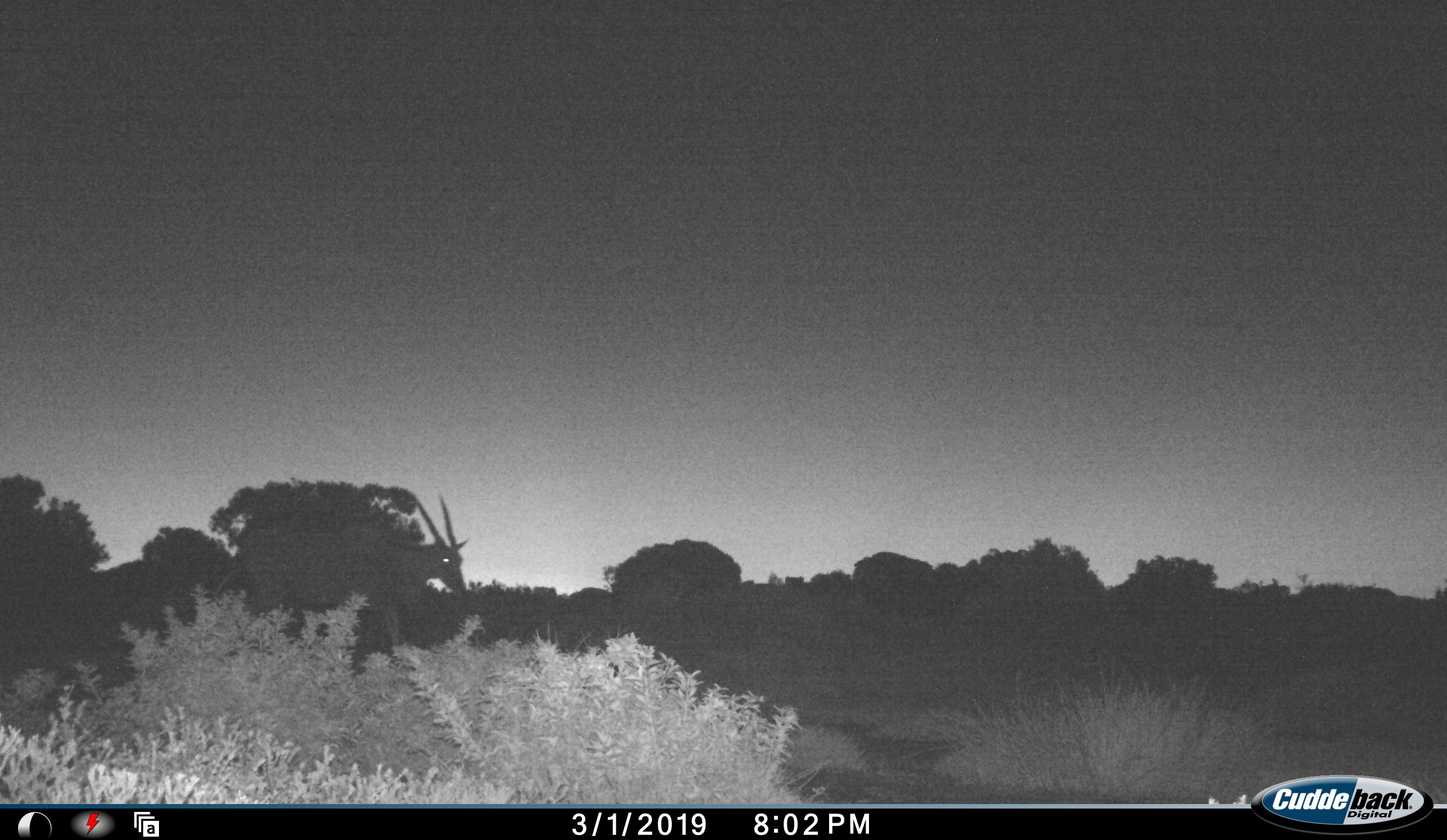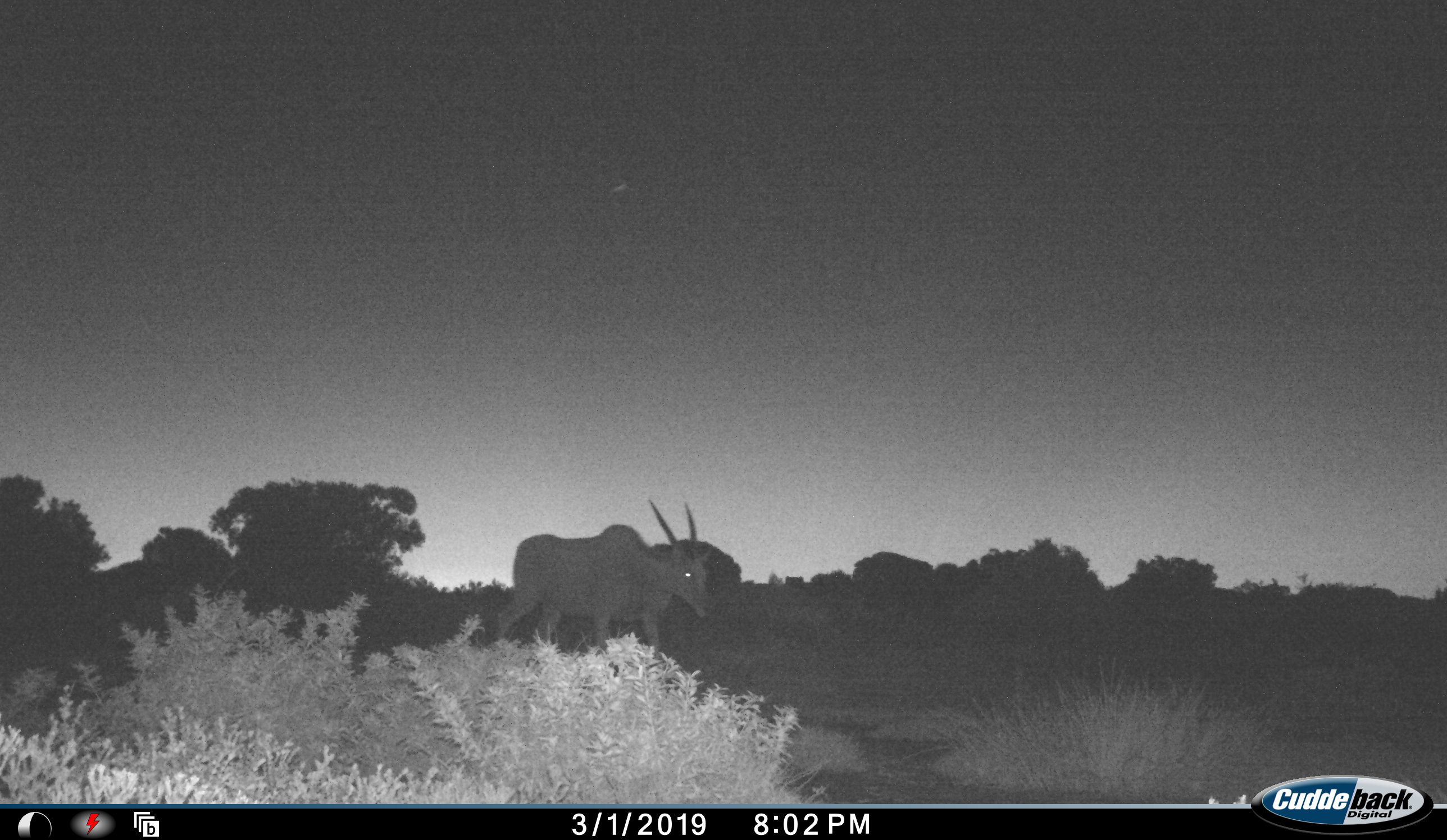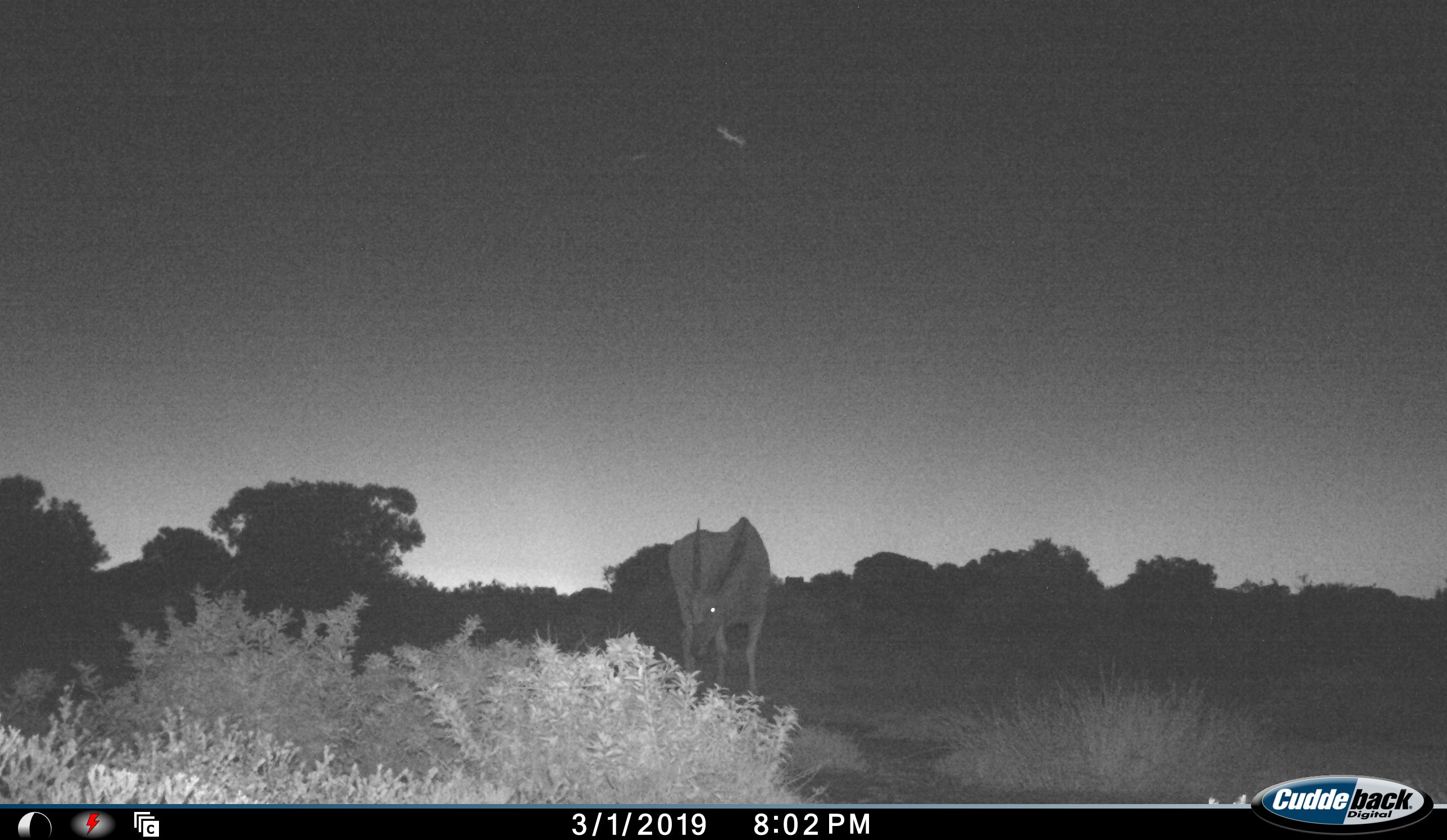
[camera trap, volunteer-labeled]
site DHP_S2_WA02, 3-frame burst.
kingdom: Animalia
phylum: Chordata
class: Mammalia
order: Artiodactyla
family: Bovidae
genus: Tragelaphus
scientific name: Tragelaphus oryx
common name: eland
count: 1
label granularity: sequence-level